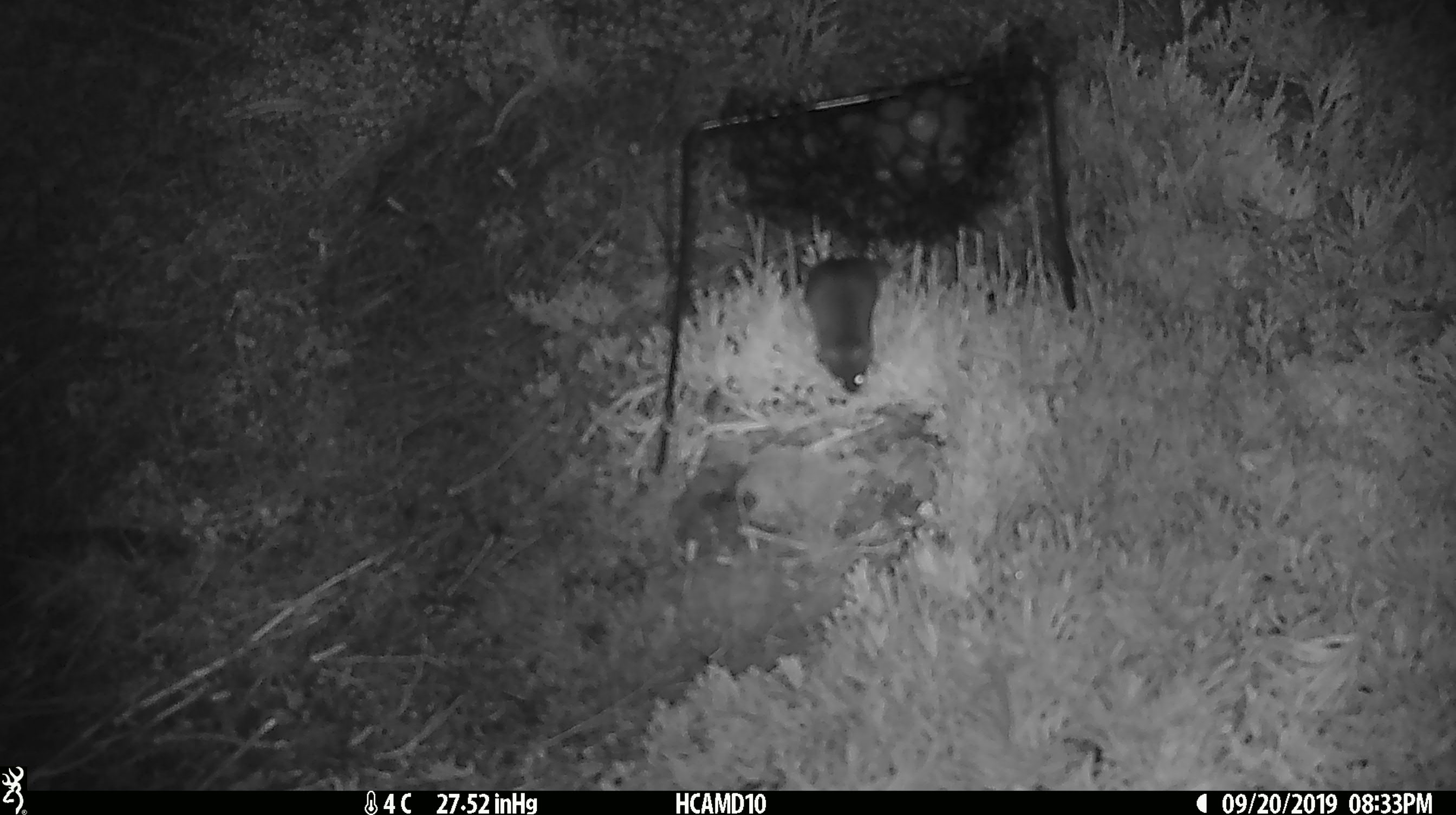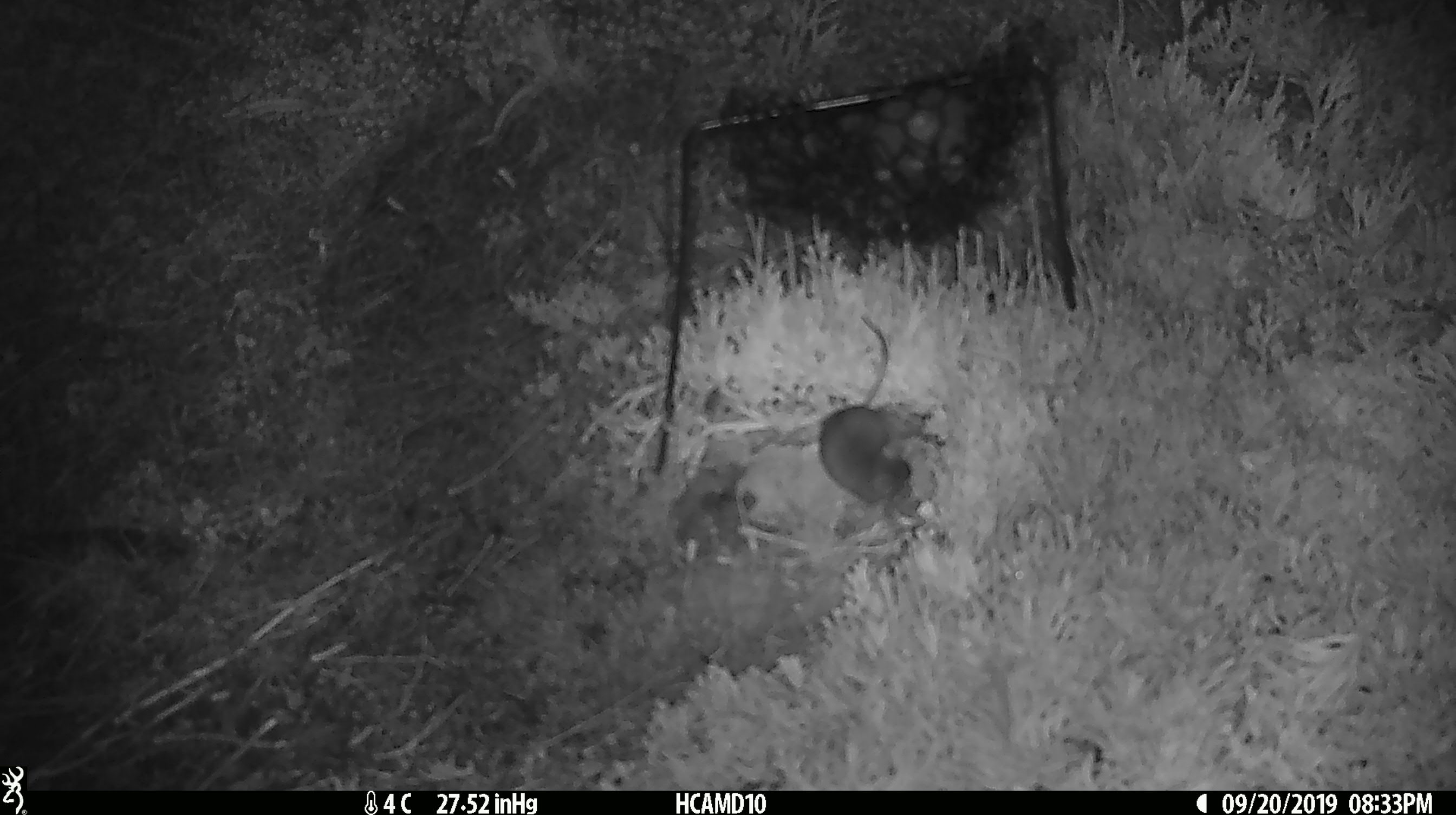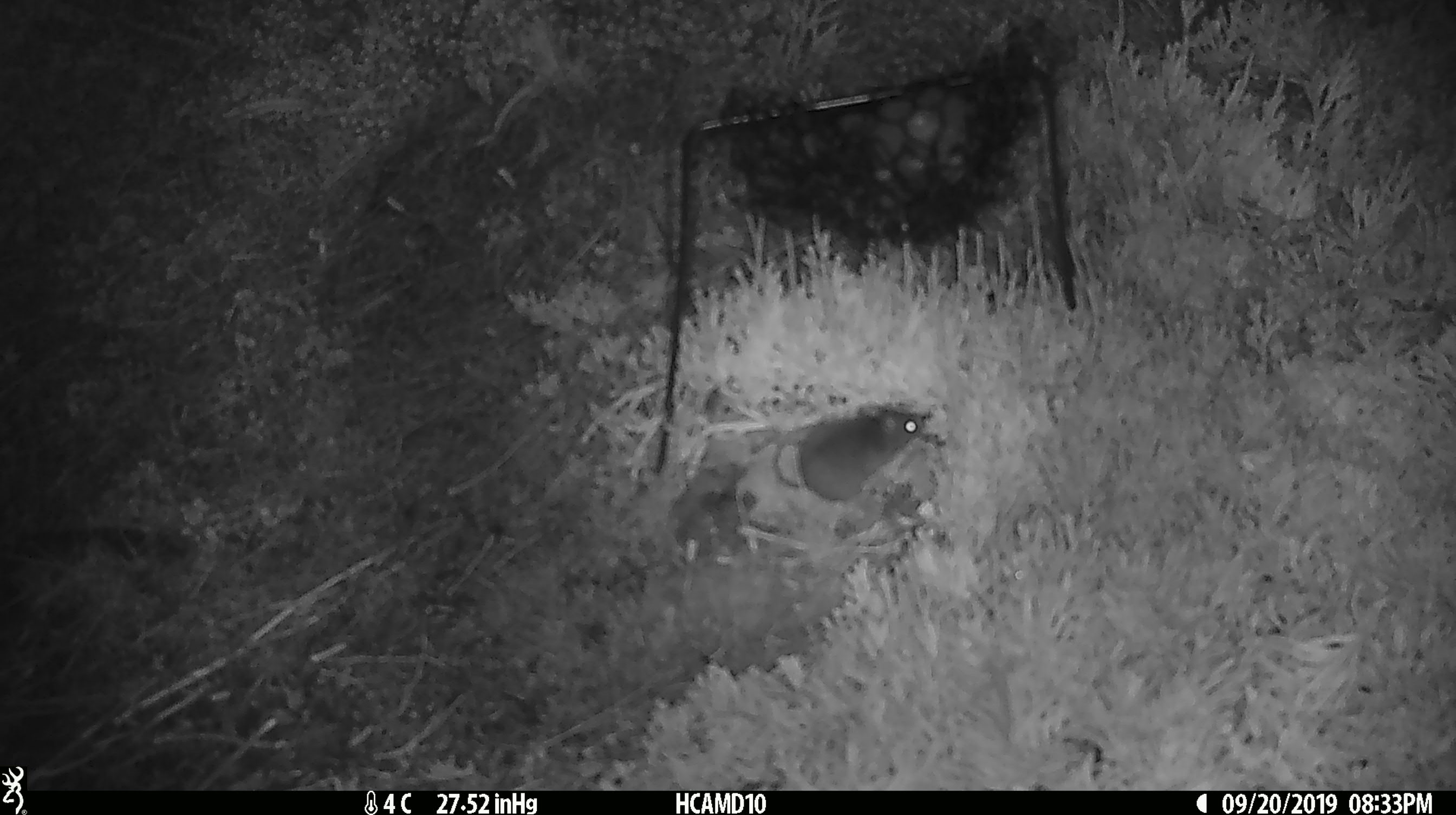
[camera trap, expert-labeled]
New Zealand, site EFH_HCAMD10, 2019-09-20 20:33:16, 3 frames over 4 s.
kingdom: Animalia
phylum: Chordata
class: Mammalia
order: Rodentia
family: Muridae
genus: Mus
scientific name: Mus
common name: mouse